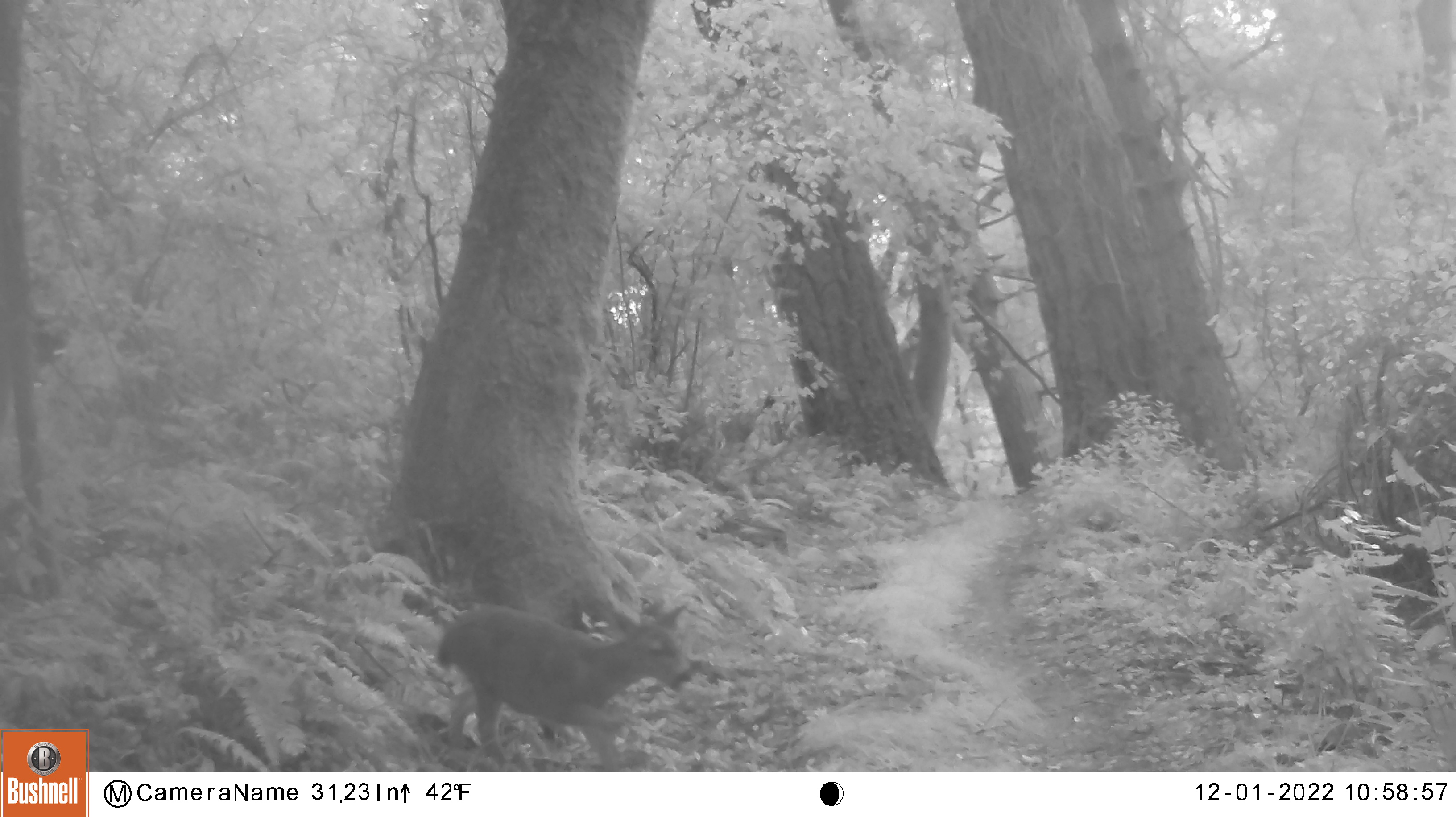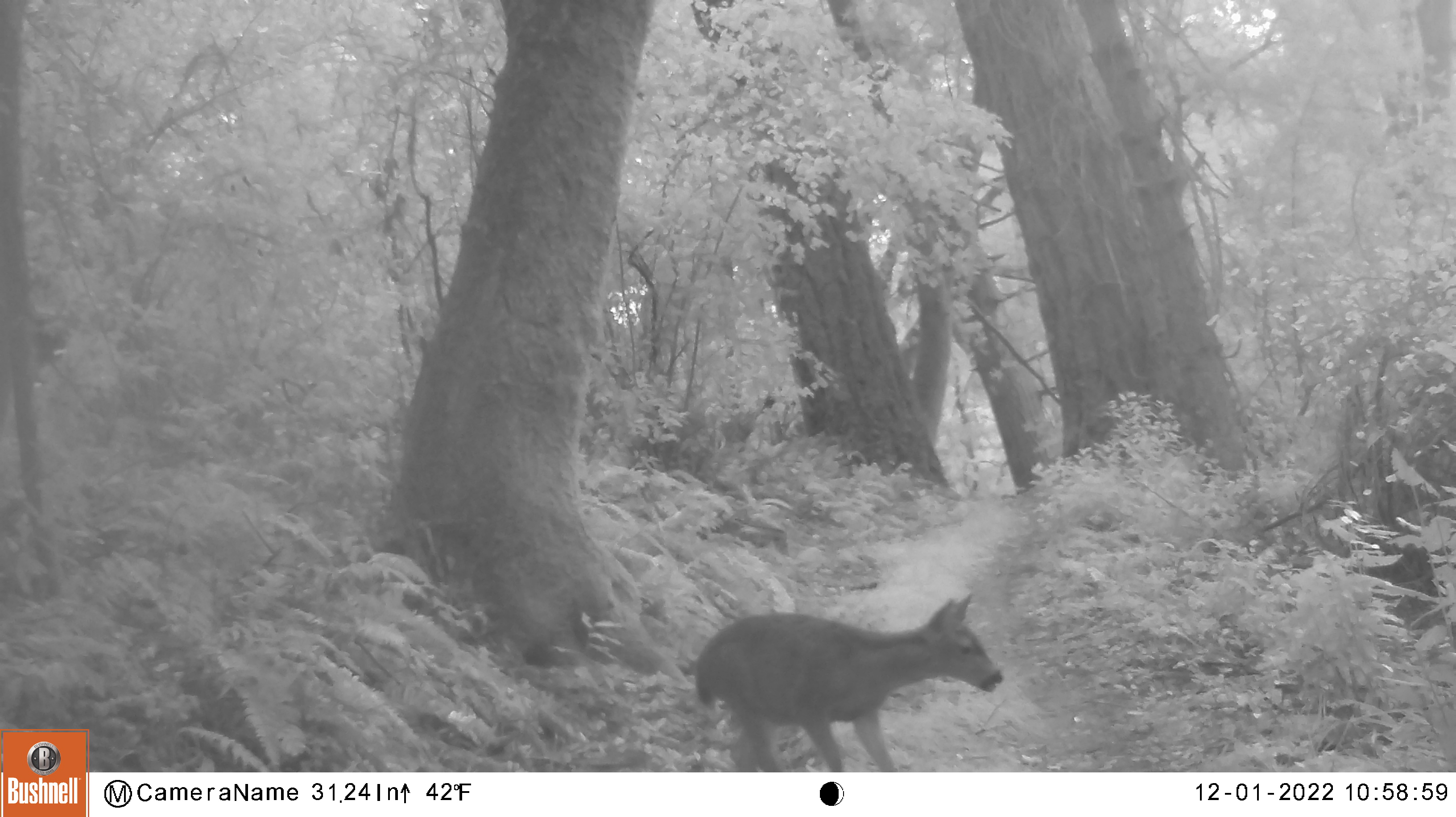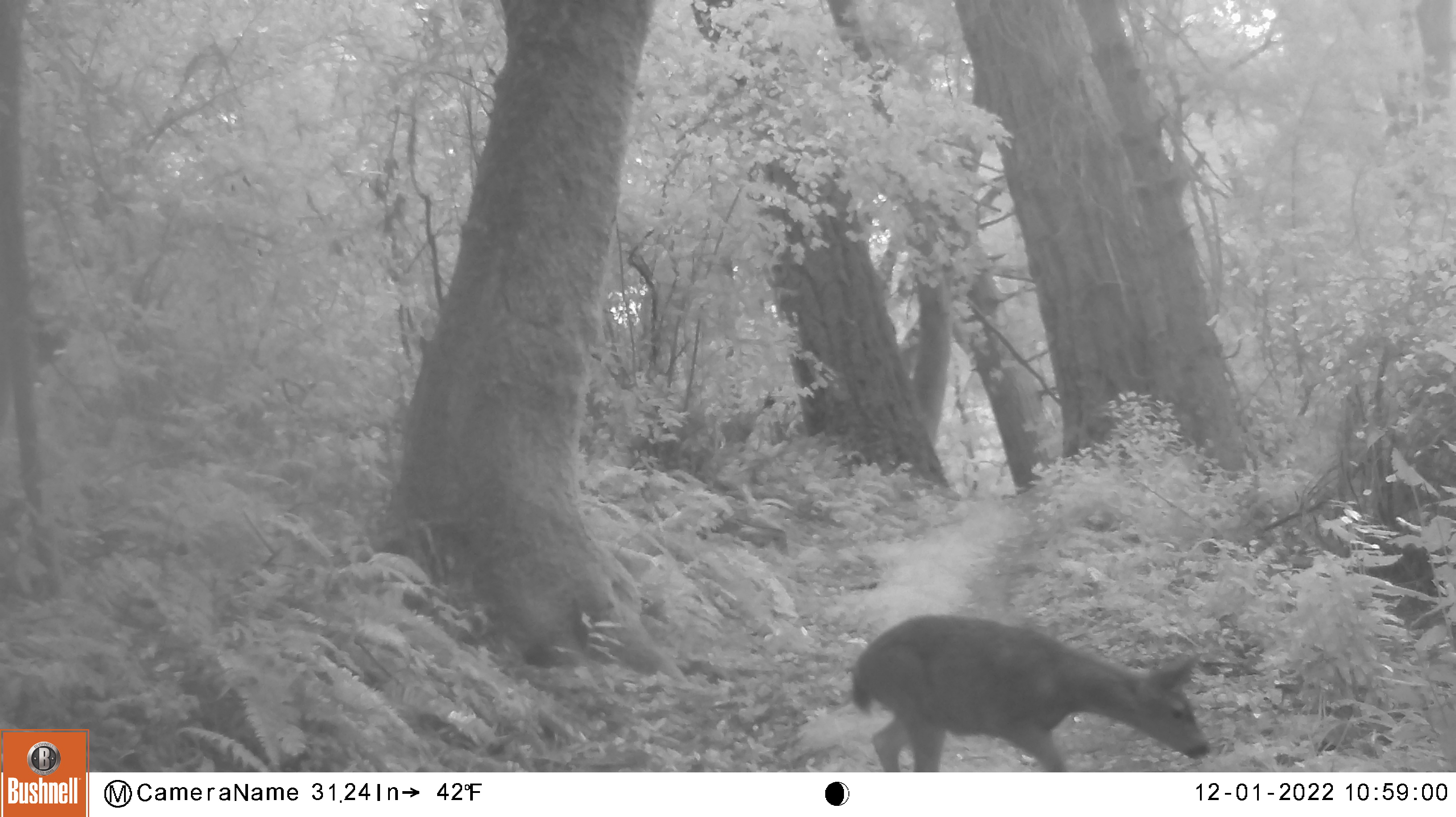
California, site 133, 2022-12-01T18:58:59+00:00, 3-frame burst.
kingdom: Animalia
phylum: Chordata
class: Mammalia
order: Artiodactyla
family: Cervidae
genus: Odocoileus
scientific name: Odocoileus hemionus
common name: mule deer